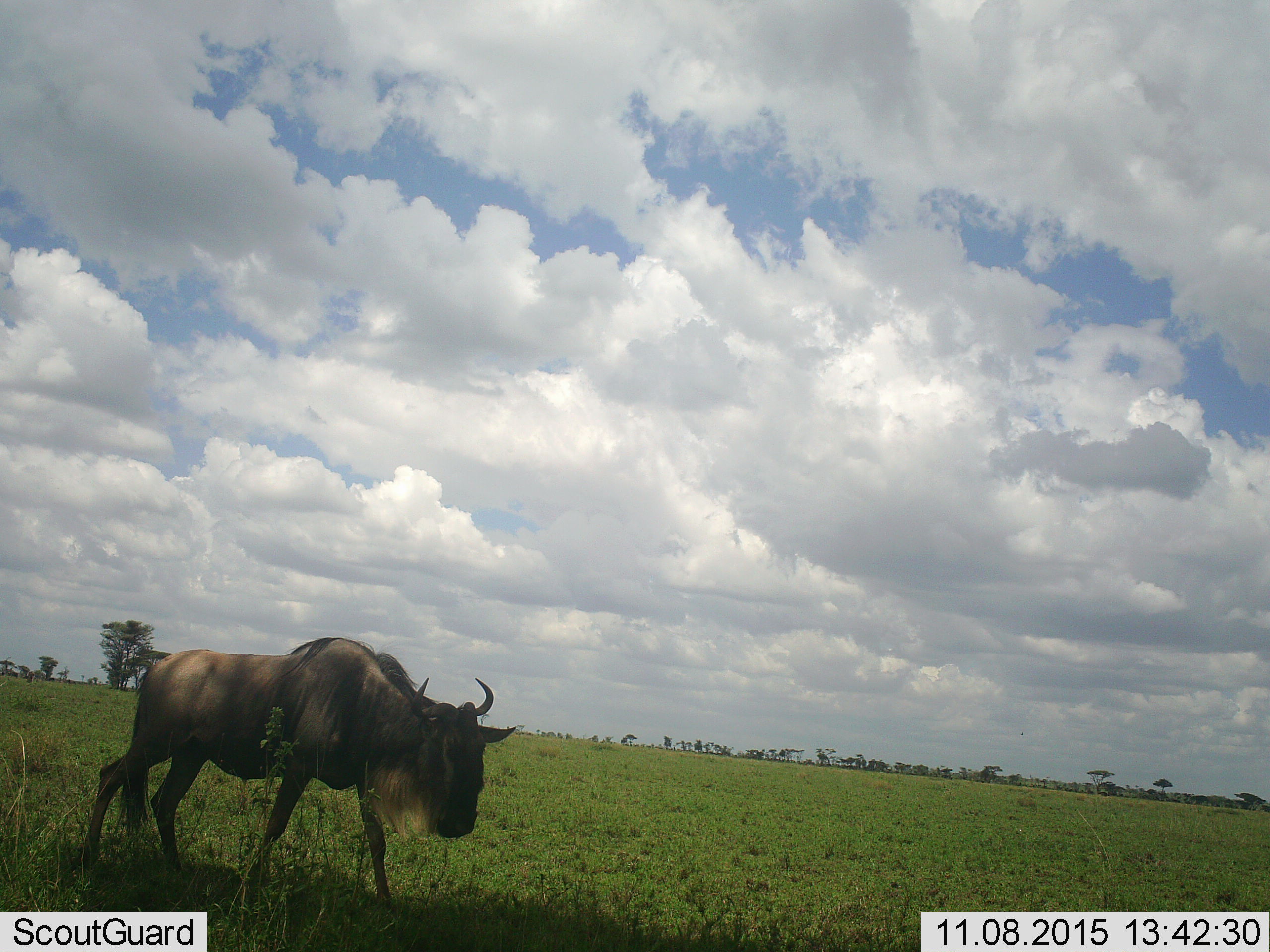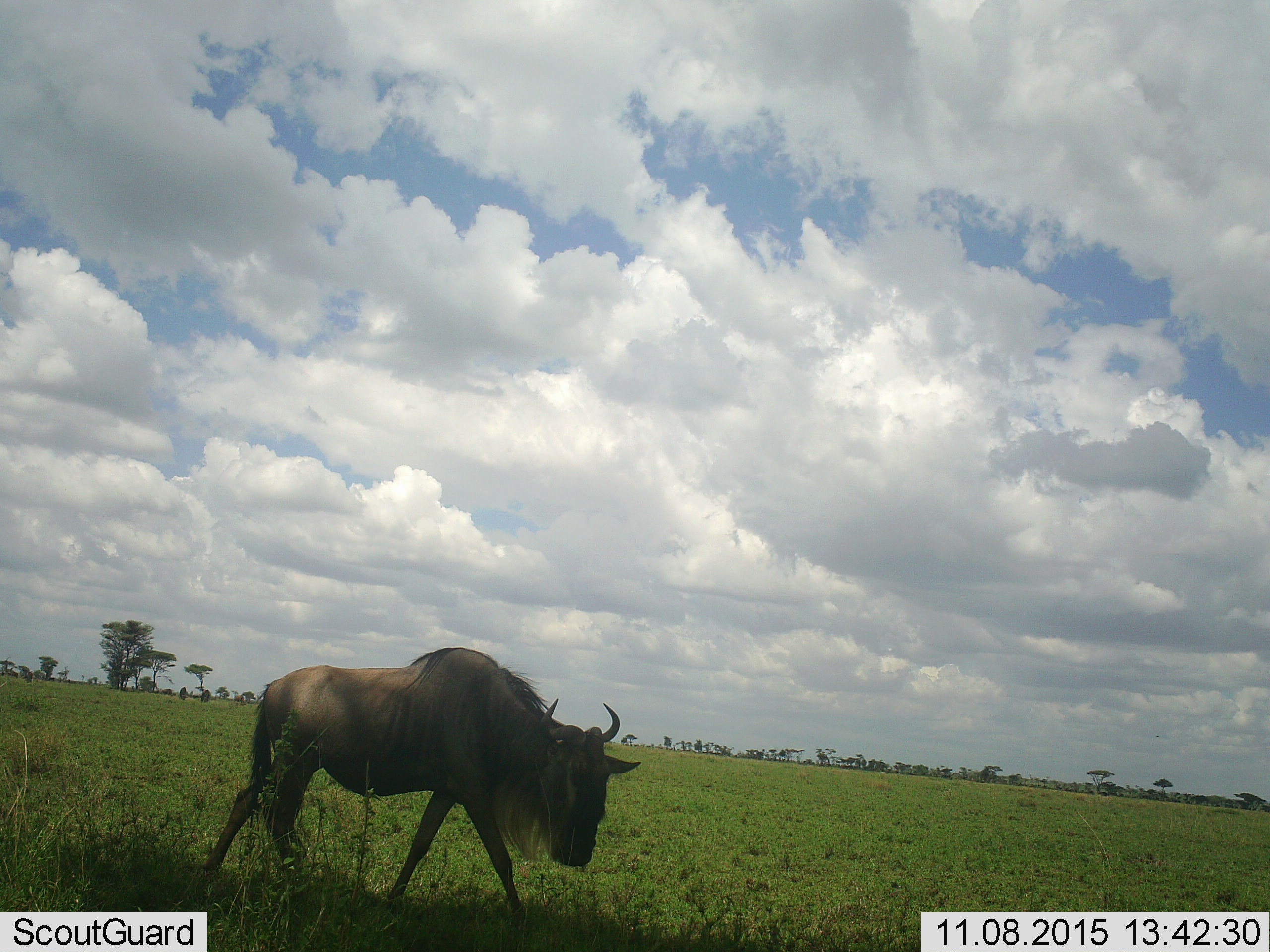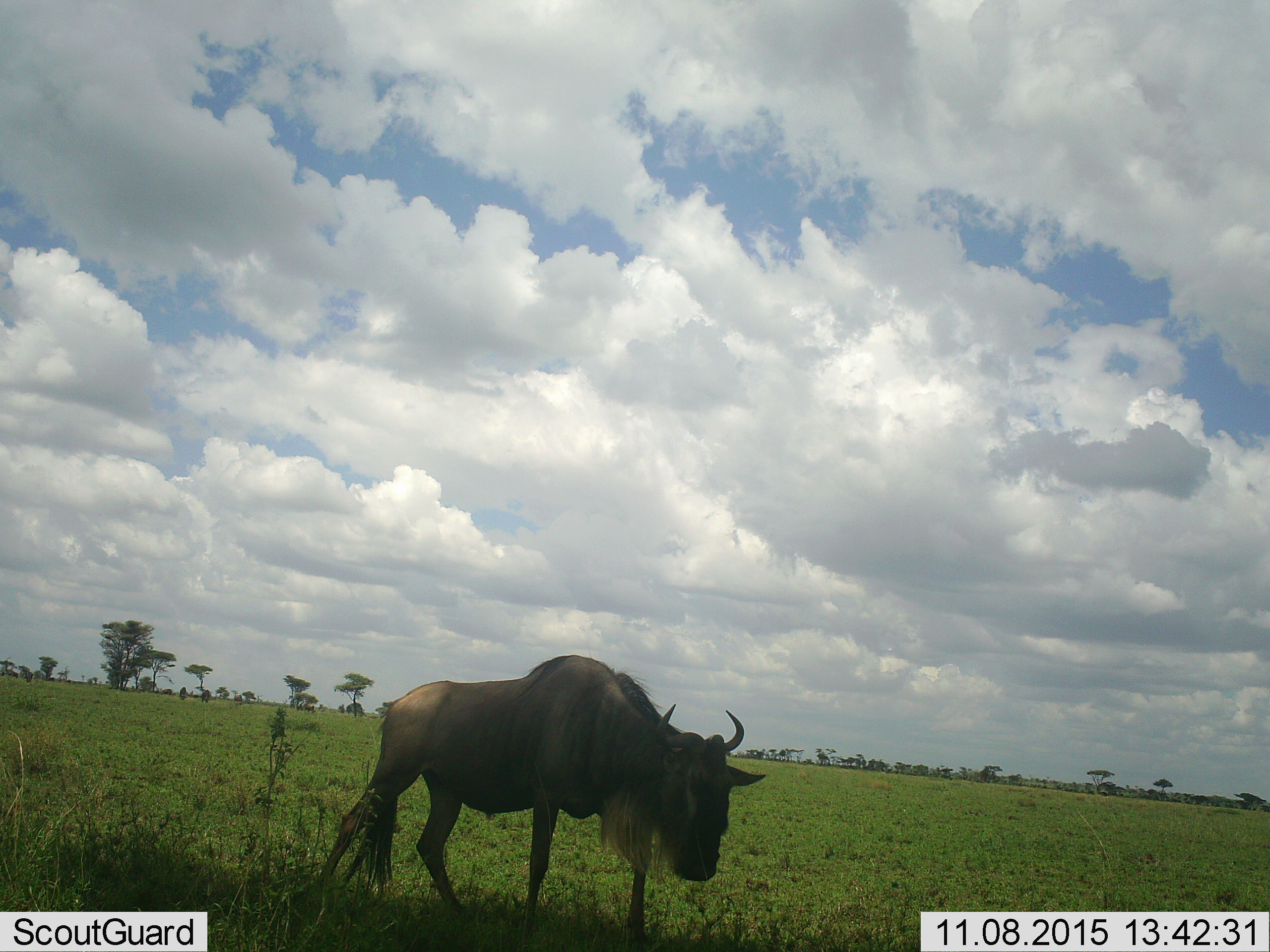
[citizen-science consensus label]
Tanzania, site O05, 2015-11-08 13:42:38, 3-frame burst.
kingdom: Animalia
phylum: Chordata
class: Mammalia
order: Artiodactyla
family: Bovidae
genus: Connochaetes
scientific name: Connochaetes taurinus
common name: blue wildebeest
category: wildebeest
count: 1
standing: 20%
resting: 0%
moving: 100%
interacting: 0%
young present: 0%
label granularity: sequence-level